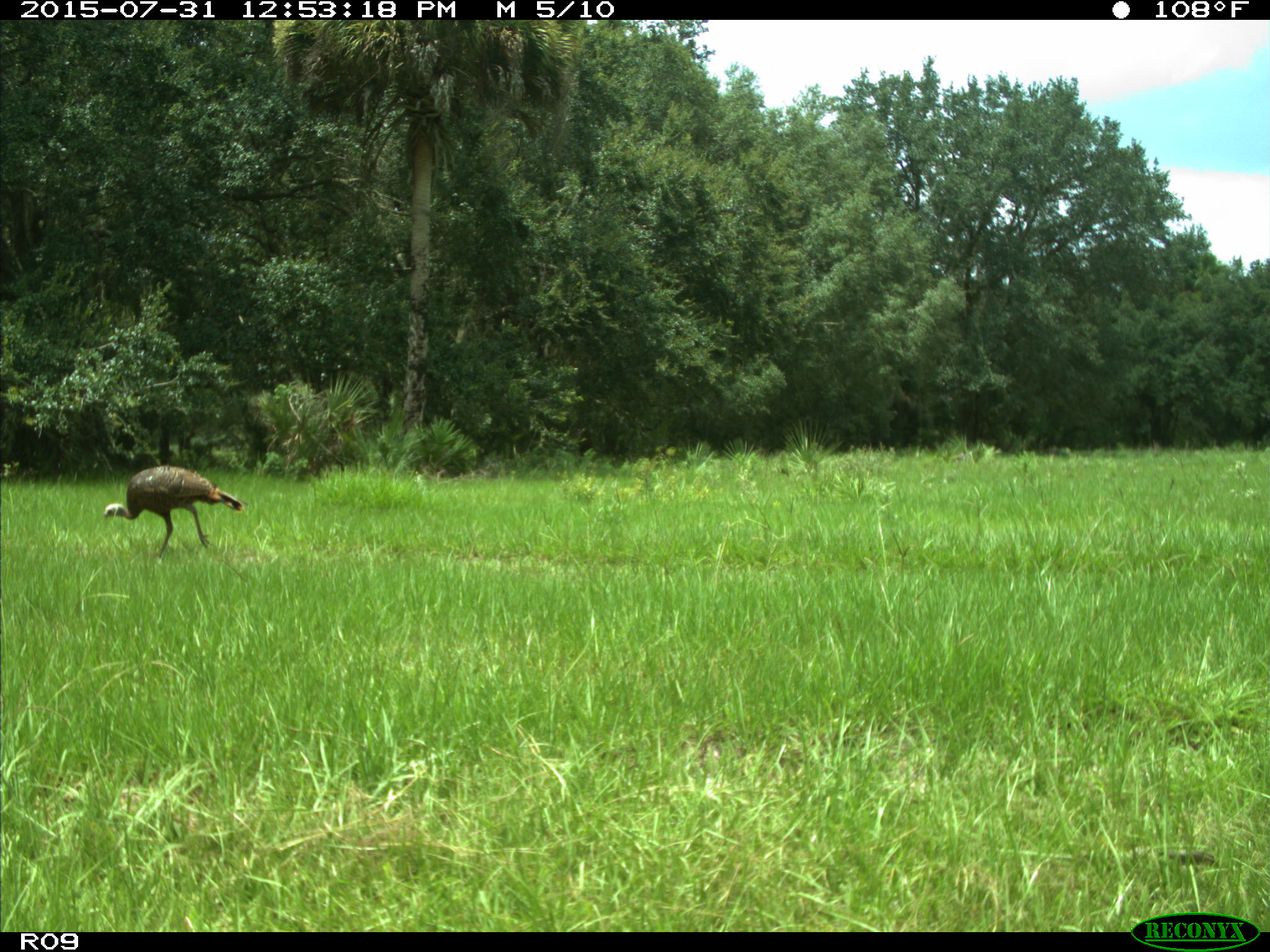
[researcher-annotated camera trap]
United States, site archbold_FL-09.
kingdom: Animalia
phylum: Chordata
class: Aves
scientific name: Aves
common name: birds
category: unidentified bird